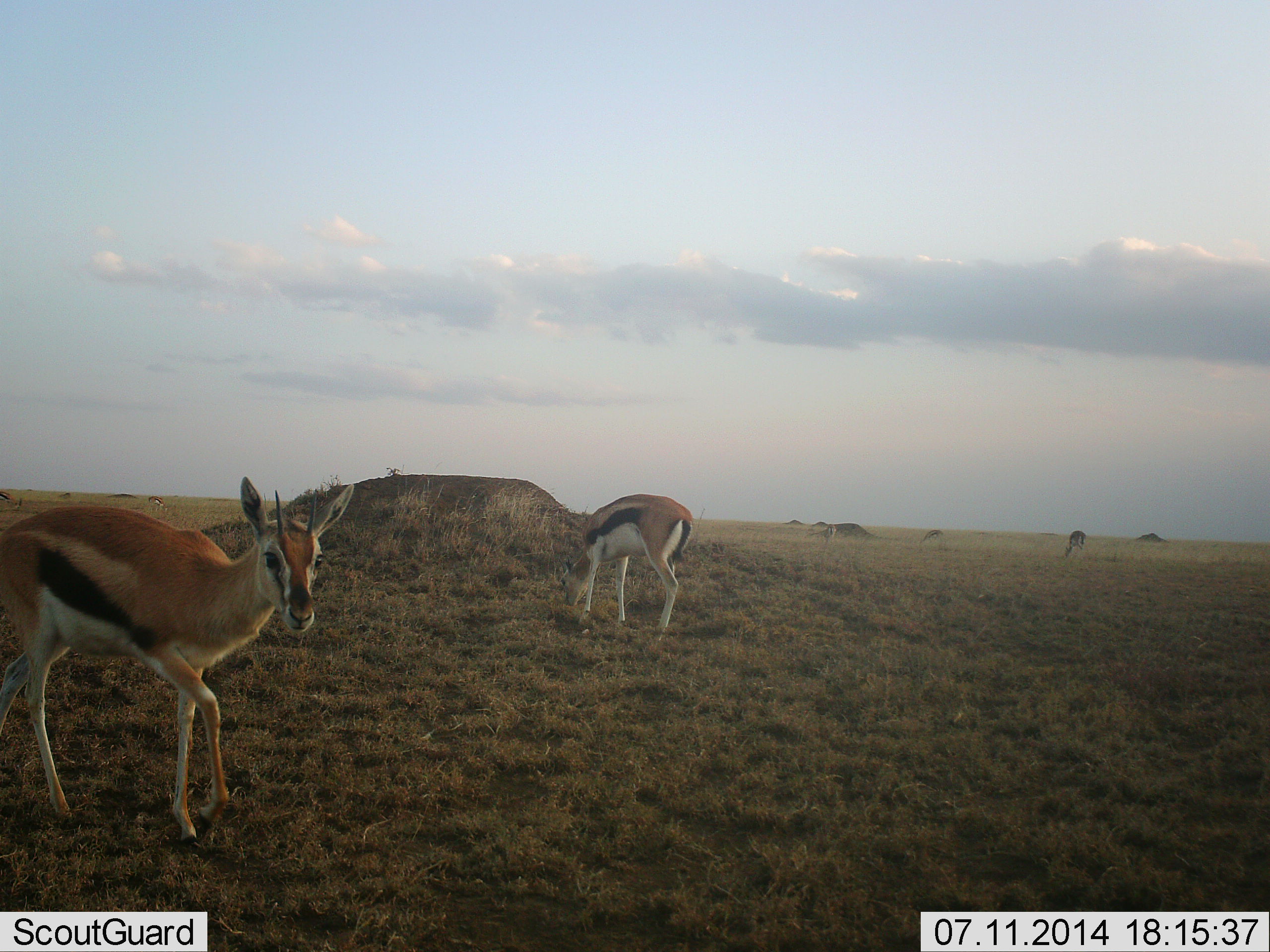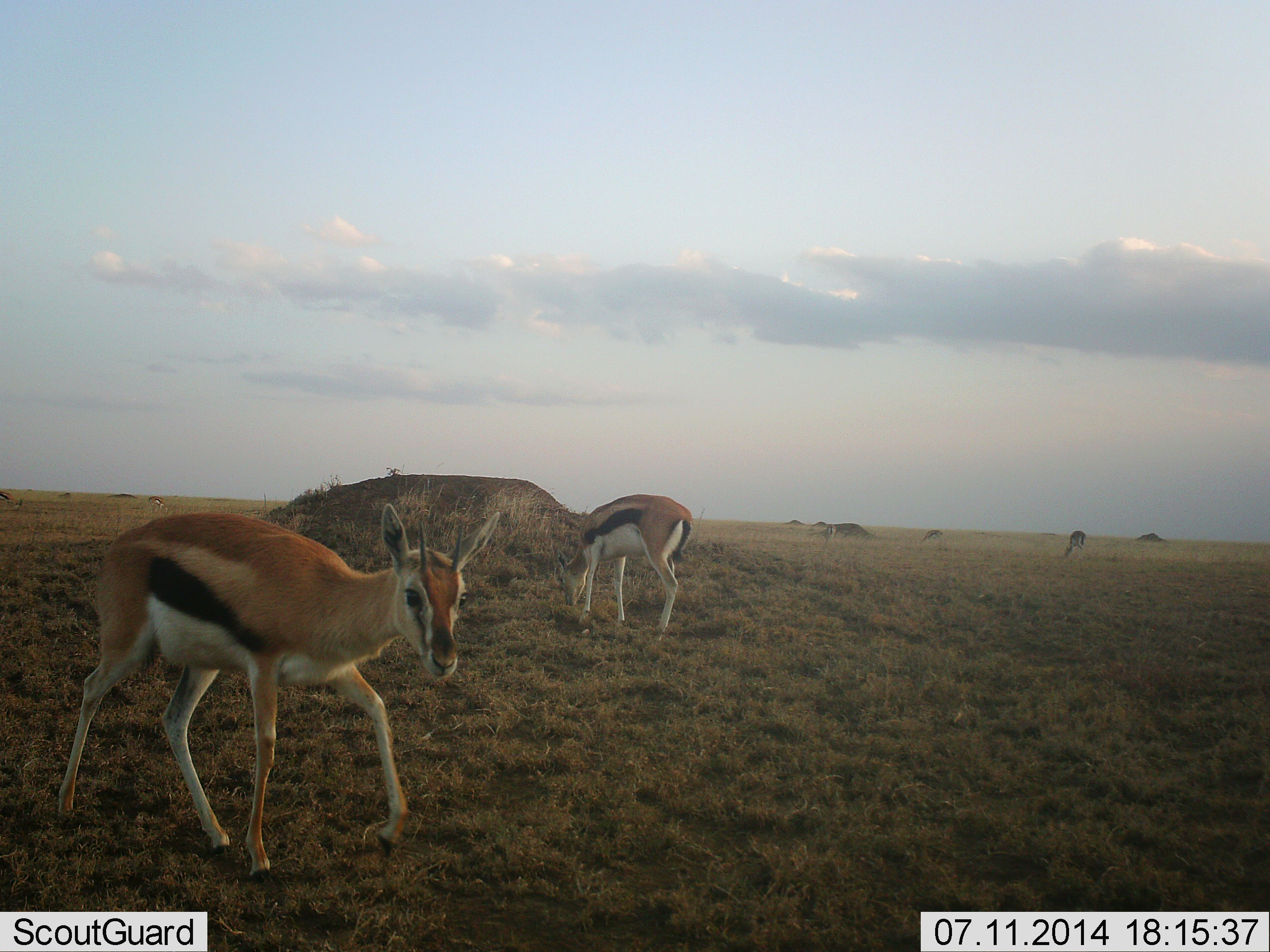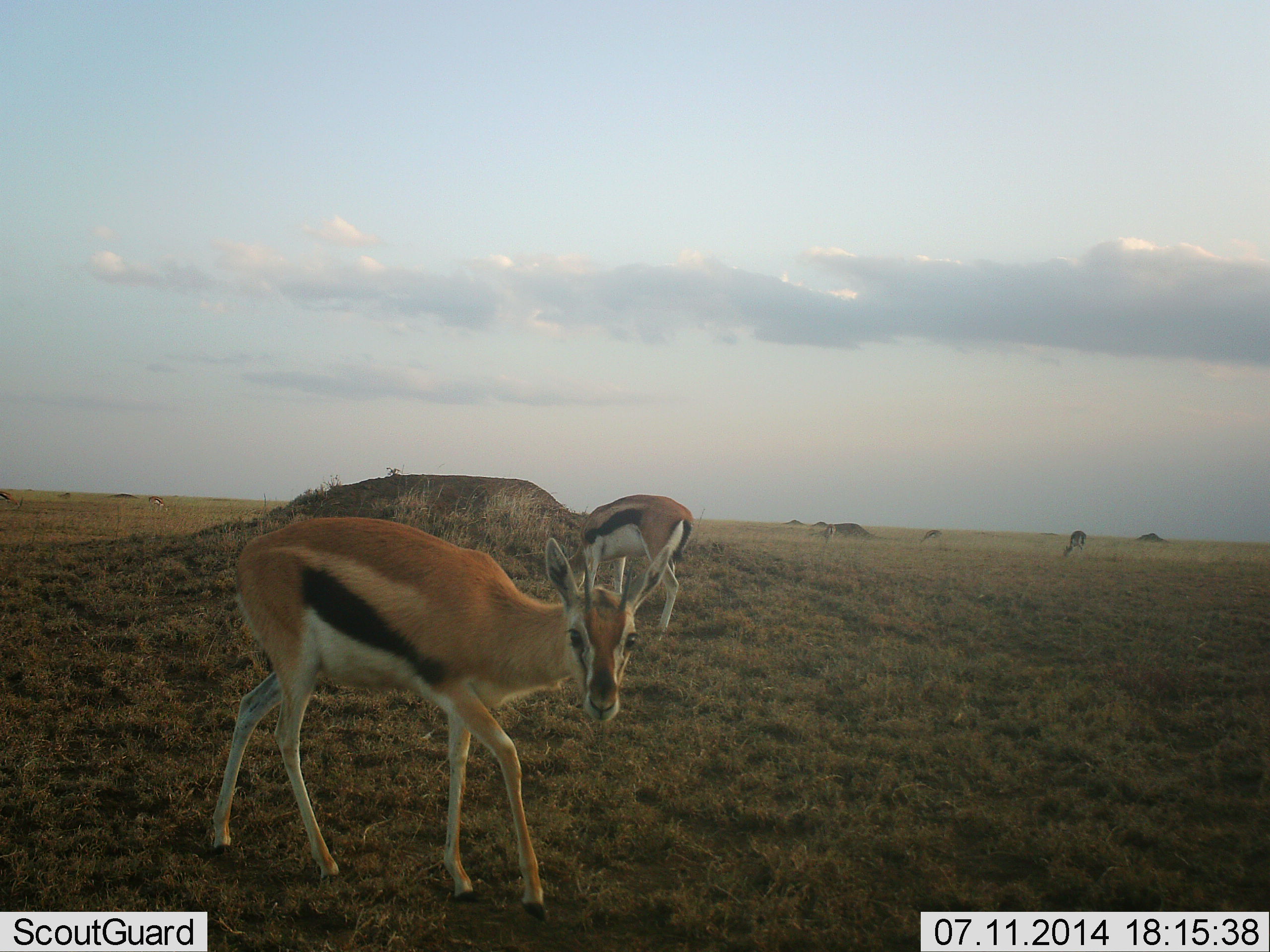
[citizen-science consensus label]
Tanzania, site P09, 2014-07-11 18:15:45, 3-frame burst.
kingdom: Animalia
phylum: Chordata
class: Mammalia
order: Artiodactyla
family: Bovidae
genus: Eudorcas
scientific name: Eudorcas thomsonii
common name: thomson's gazelle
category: gazellethomsons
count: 3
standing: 50%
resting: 0%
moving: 80%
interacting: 0%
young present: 10%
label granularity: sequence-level